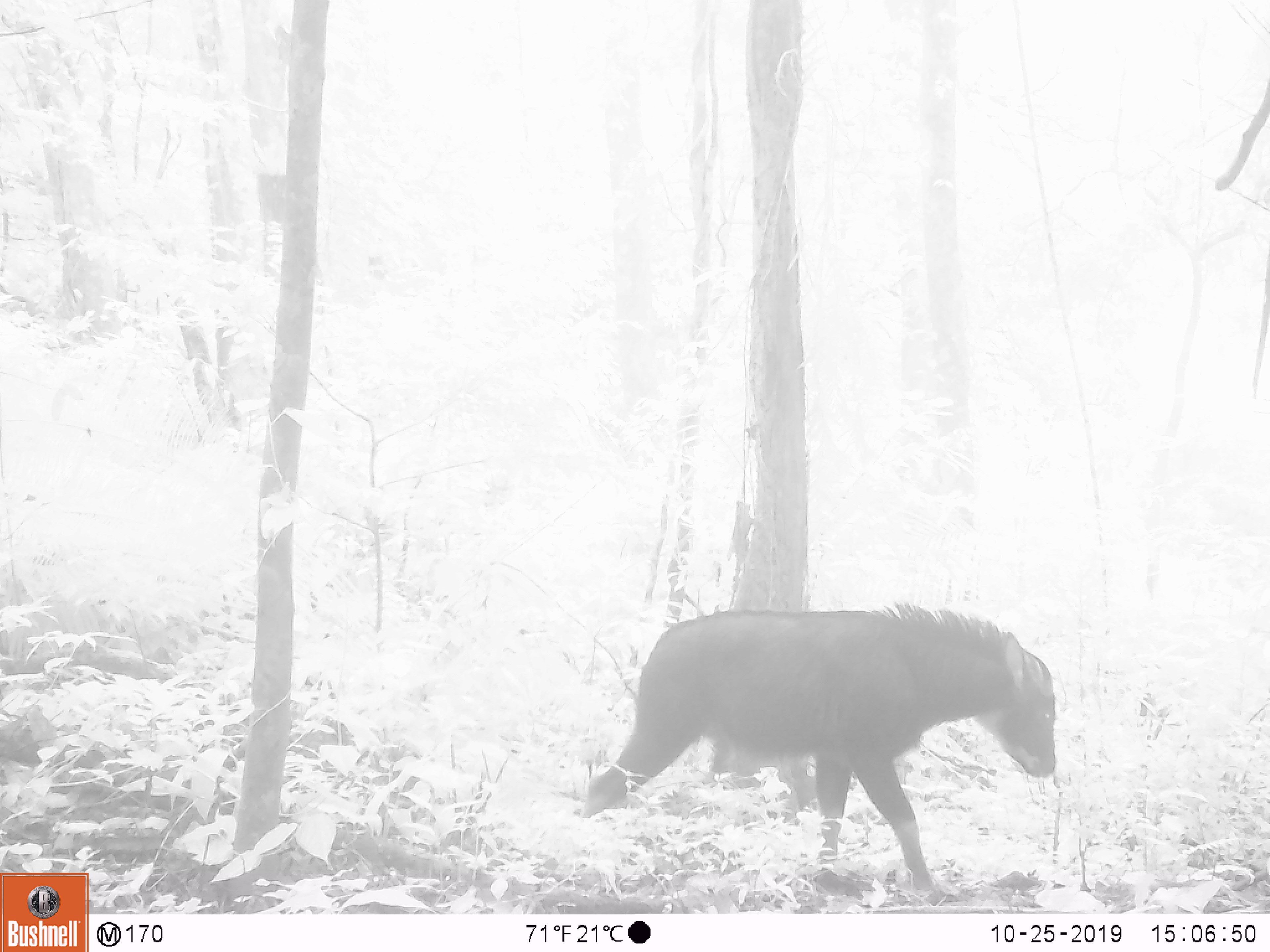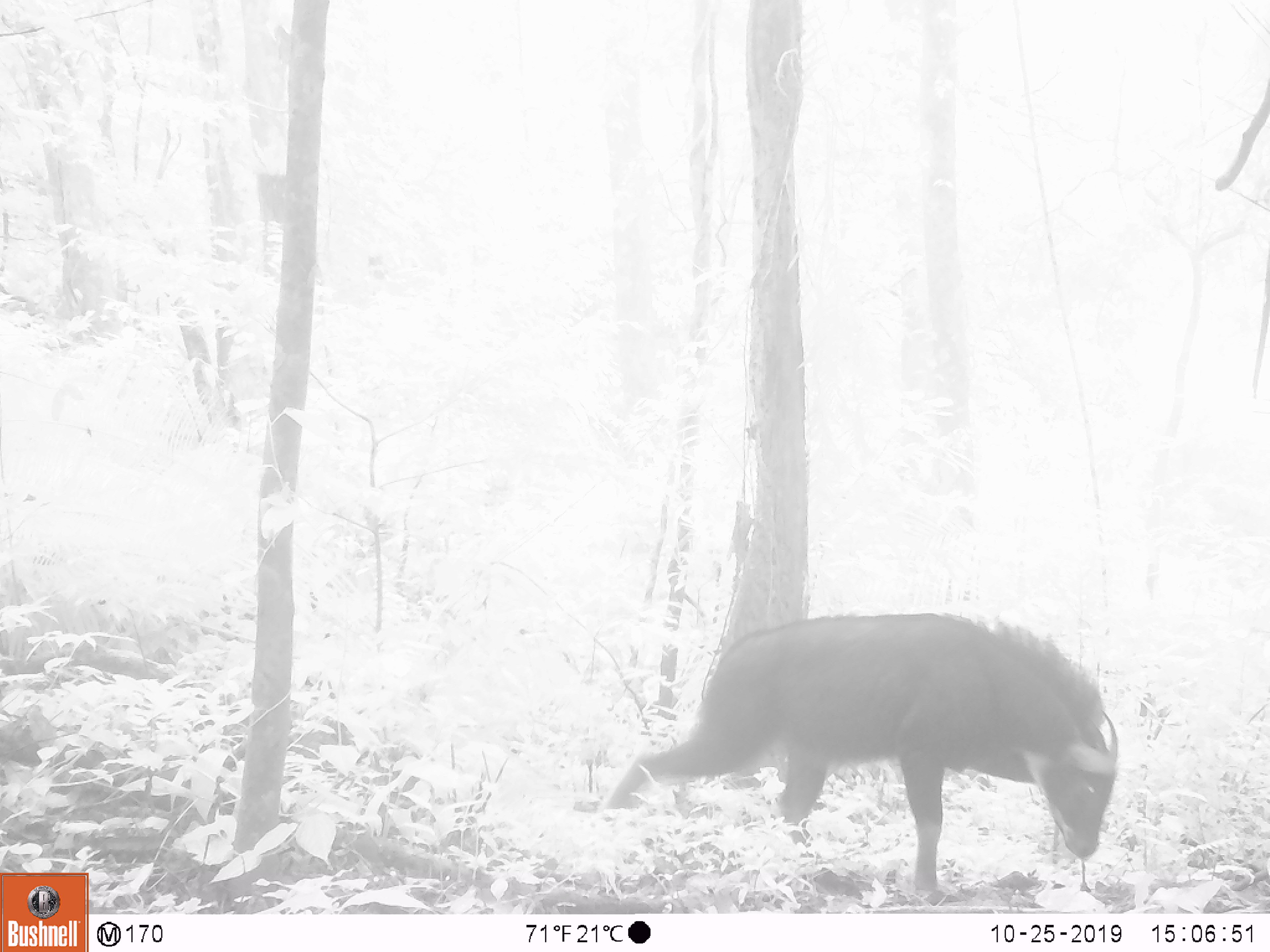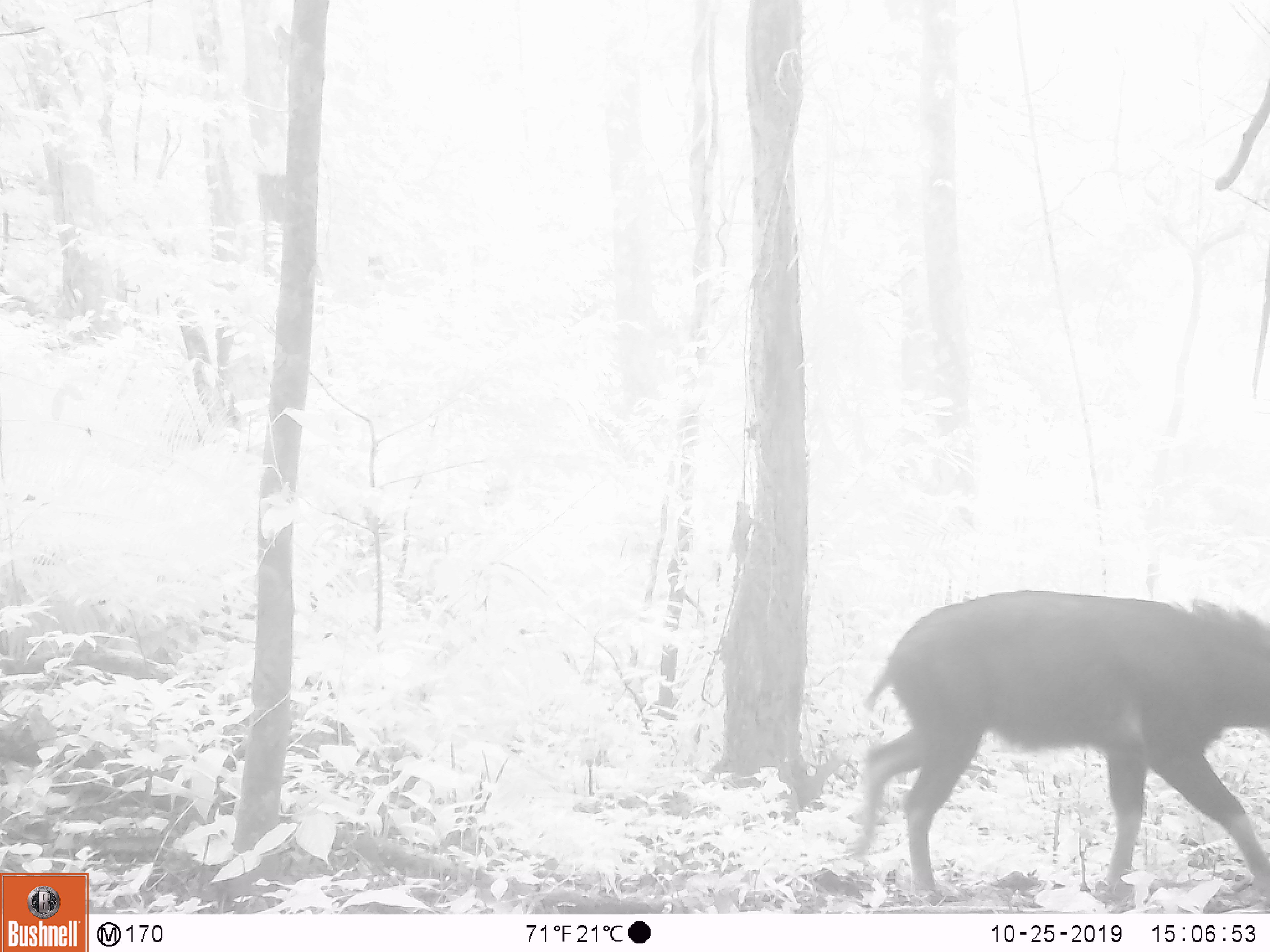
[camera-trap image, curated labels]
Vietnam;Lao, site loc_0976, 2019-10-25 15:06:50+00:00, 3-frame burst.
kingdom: Animalia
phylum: Chordata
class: Mammalia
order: Artiodactyla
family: Bovidae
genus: Capricornis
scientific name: Capricornis sumatraensis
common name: chinese serow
Chinese serow (Capricornis sumatraensis). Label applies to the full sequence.